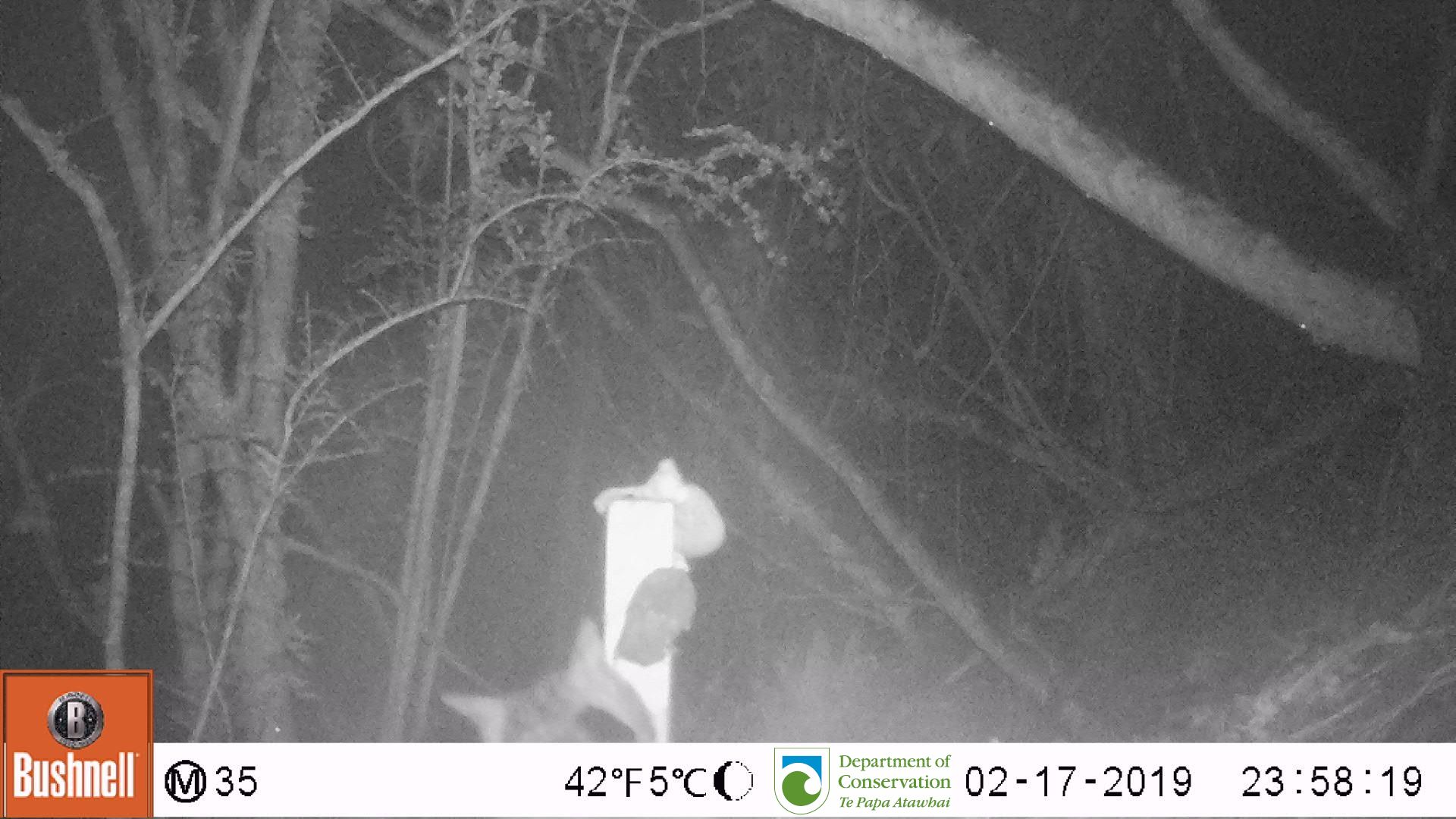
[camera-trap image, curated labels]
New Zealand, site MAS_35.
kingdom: Animalia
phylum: Chordata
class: Mammalia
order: Carnivora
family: Felidae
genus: Felis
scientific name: Felis catus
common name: domestic cat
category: cat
Cat (domestic cat) (Felis catus).